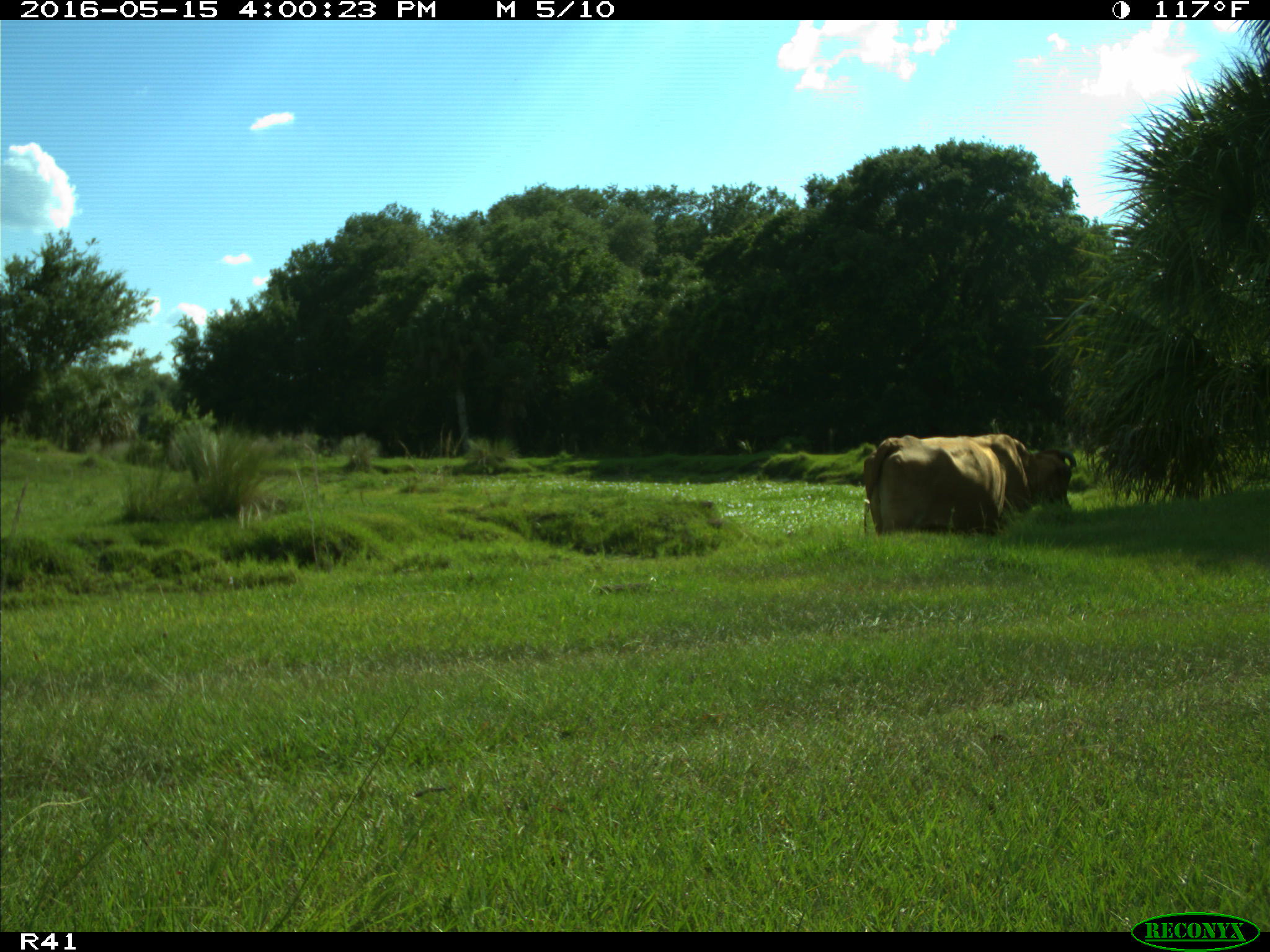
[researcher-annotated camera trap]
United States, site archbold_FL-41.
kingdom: Animalia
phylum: Chordata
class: Mammalia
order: Artiodactyla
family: Bovidae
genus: Bos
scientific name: Bos taurus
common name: domestic cow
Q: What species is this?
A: Bos taurus (domestic cow).